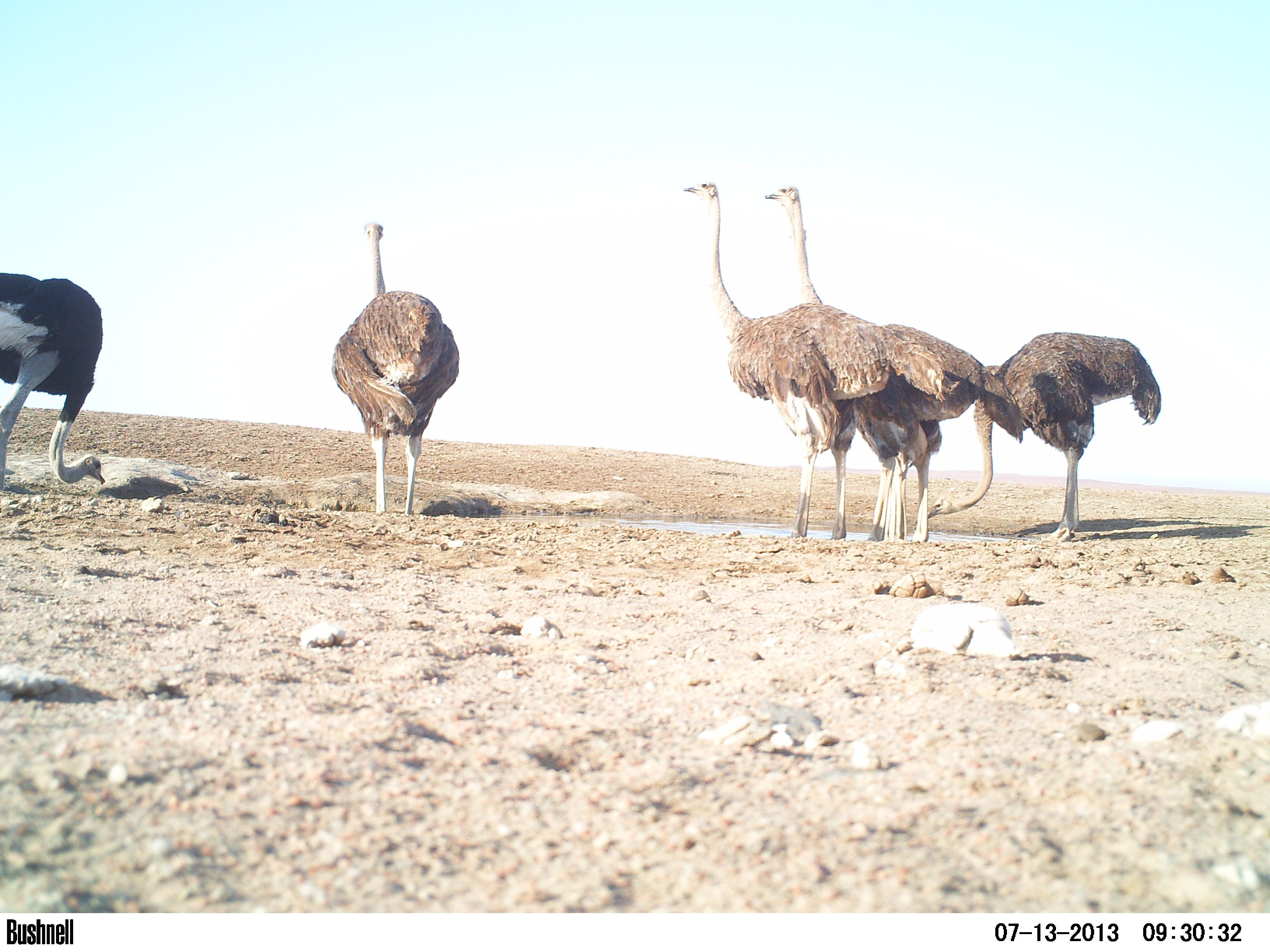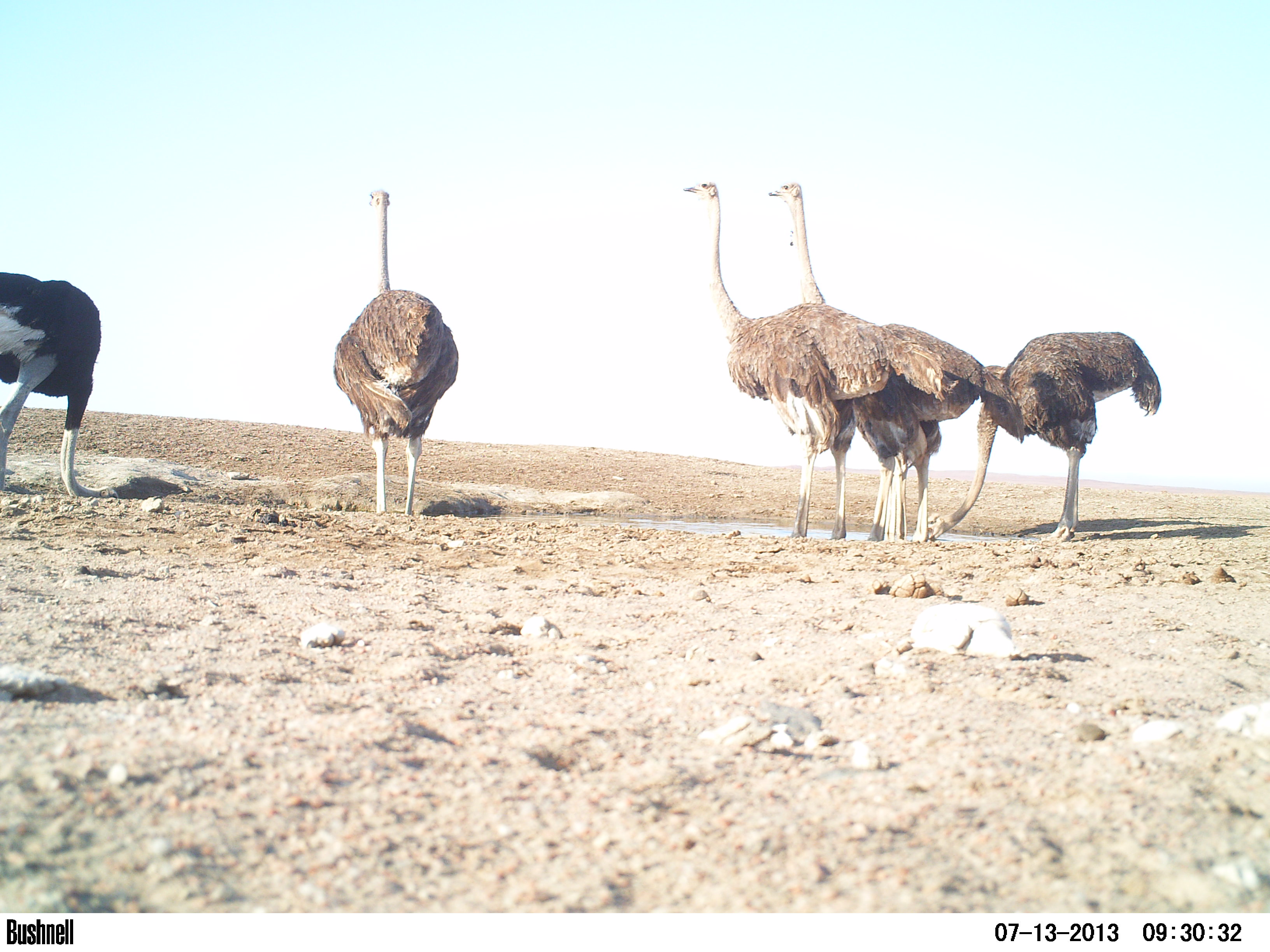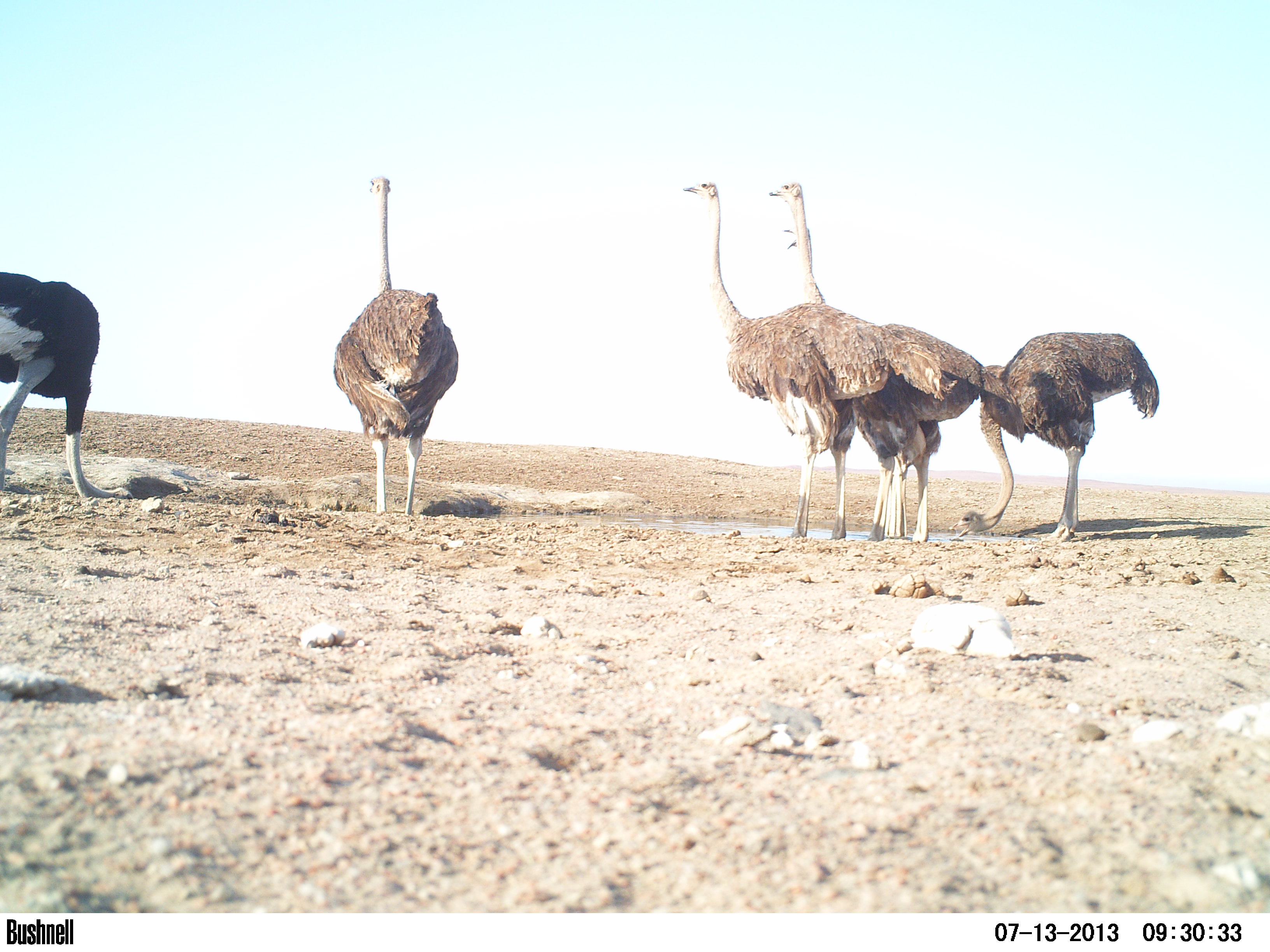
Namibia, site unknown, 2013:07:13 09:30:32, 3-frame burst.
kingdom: Animalia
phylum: Chordata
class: Aves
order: Struthioniformes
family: Struthionidae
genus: Struthio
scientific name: Struthio camelus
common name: common ostrich